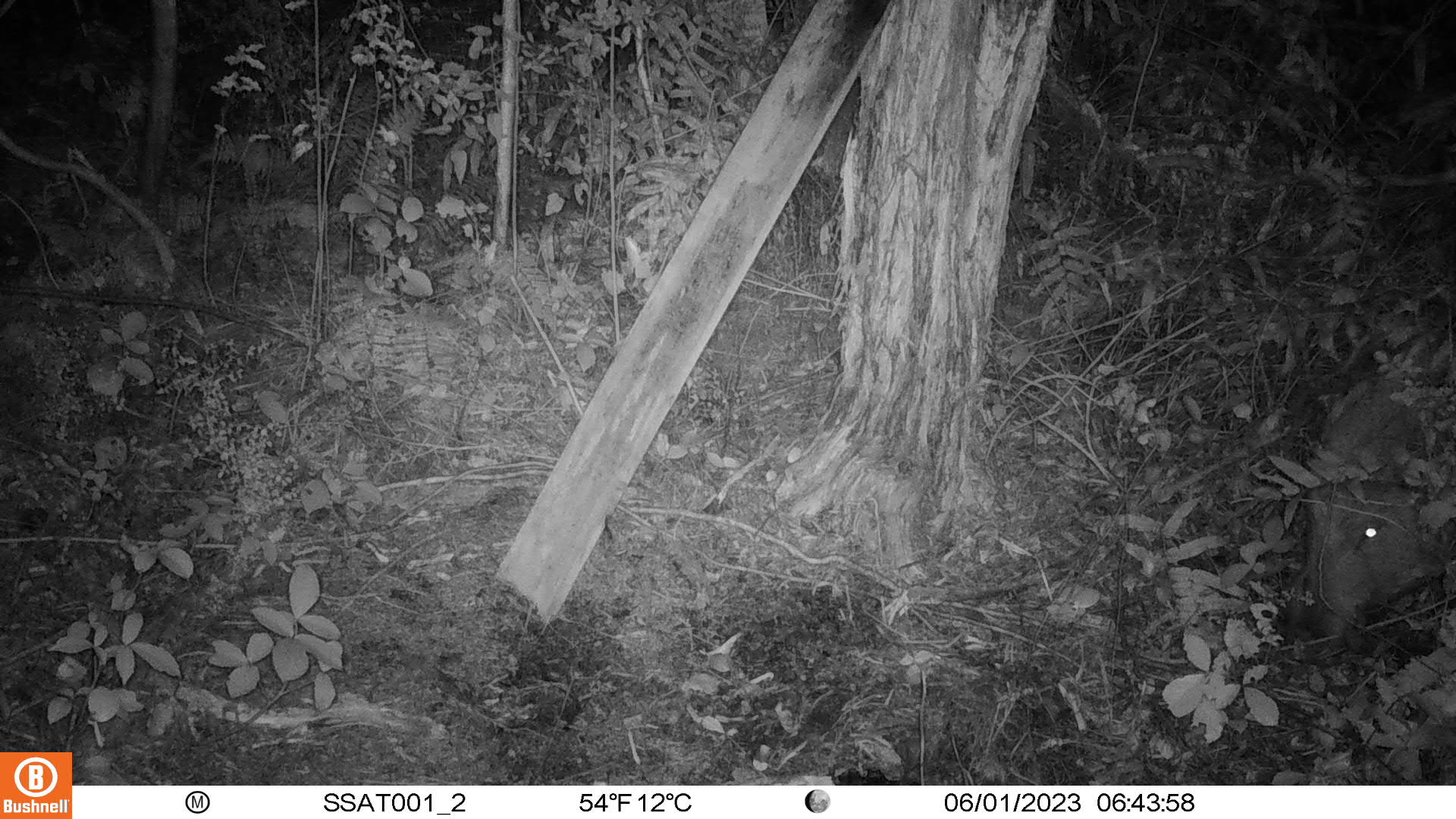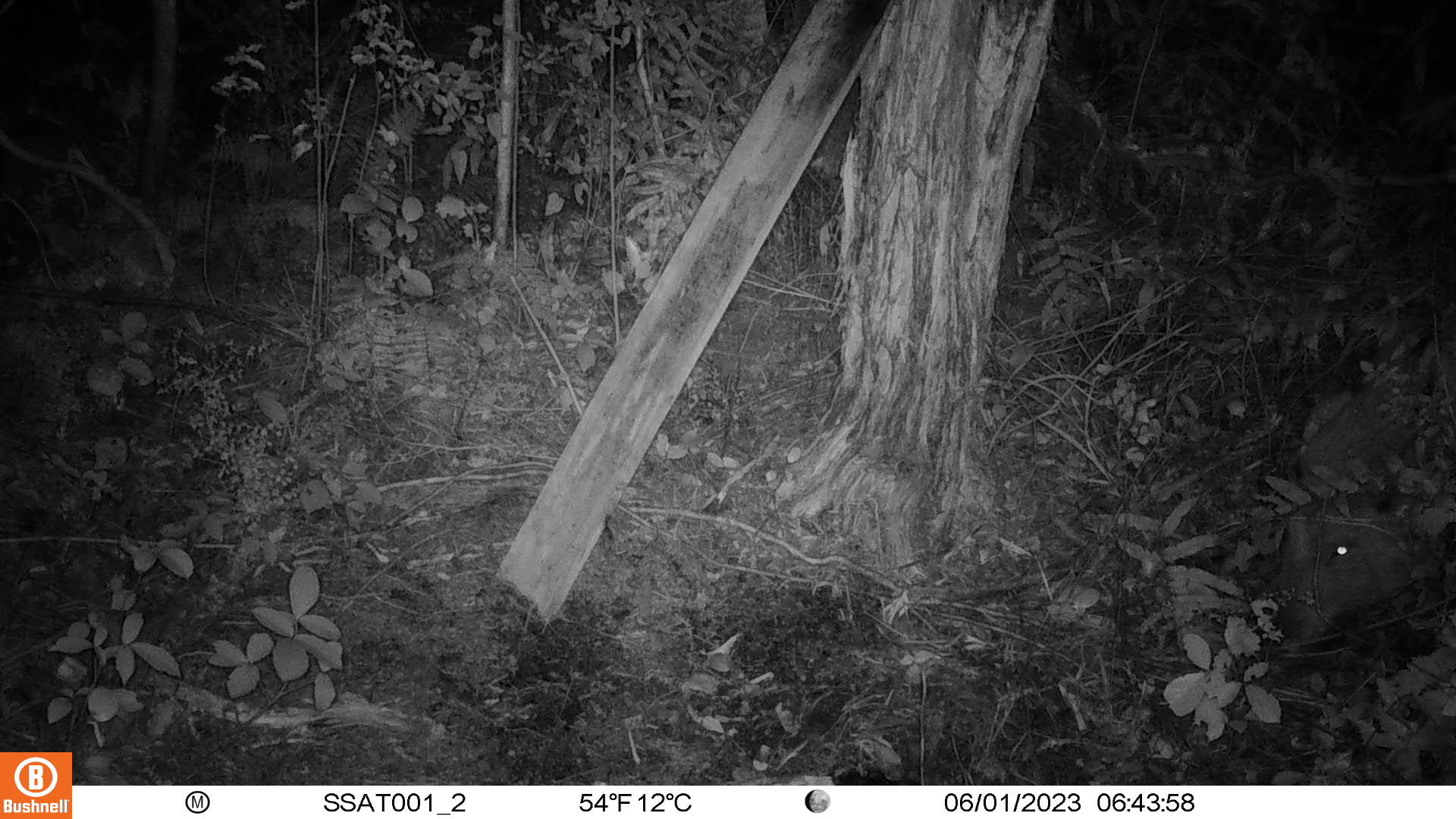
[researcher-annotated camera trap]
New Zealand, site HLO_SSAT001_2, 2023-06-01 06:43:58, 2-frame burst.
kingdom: Animalia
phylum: Chordata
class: Mammalia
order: Artiodactyla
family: Suidae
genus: Sus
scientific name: Sus scrofa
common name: pig